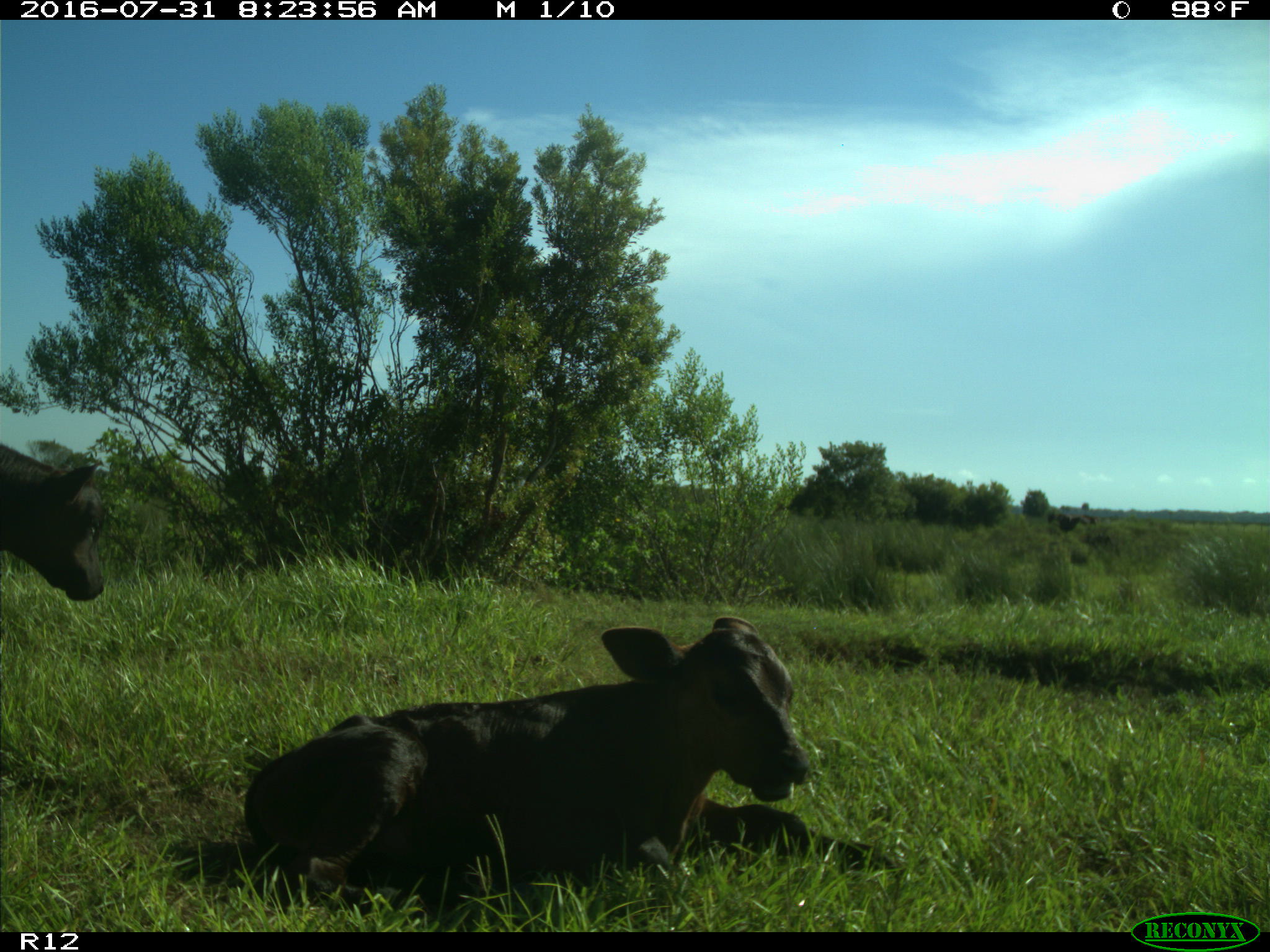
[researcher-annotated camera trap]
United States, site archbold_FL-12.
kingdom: Animalia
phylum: Chordata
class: Mammalia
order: Artiodactyla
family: Bovidae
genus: Bos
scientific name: Bos taurus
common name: domestic cow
Bos taurus (domestic cow).